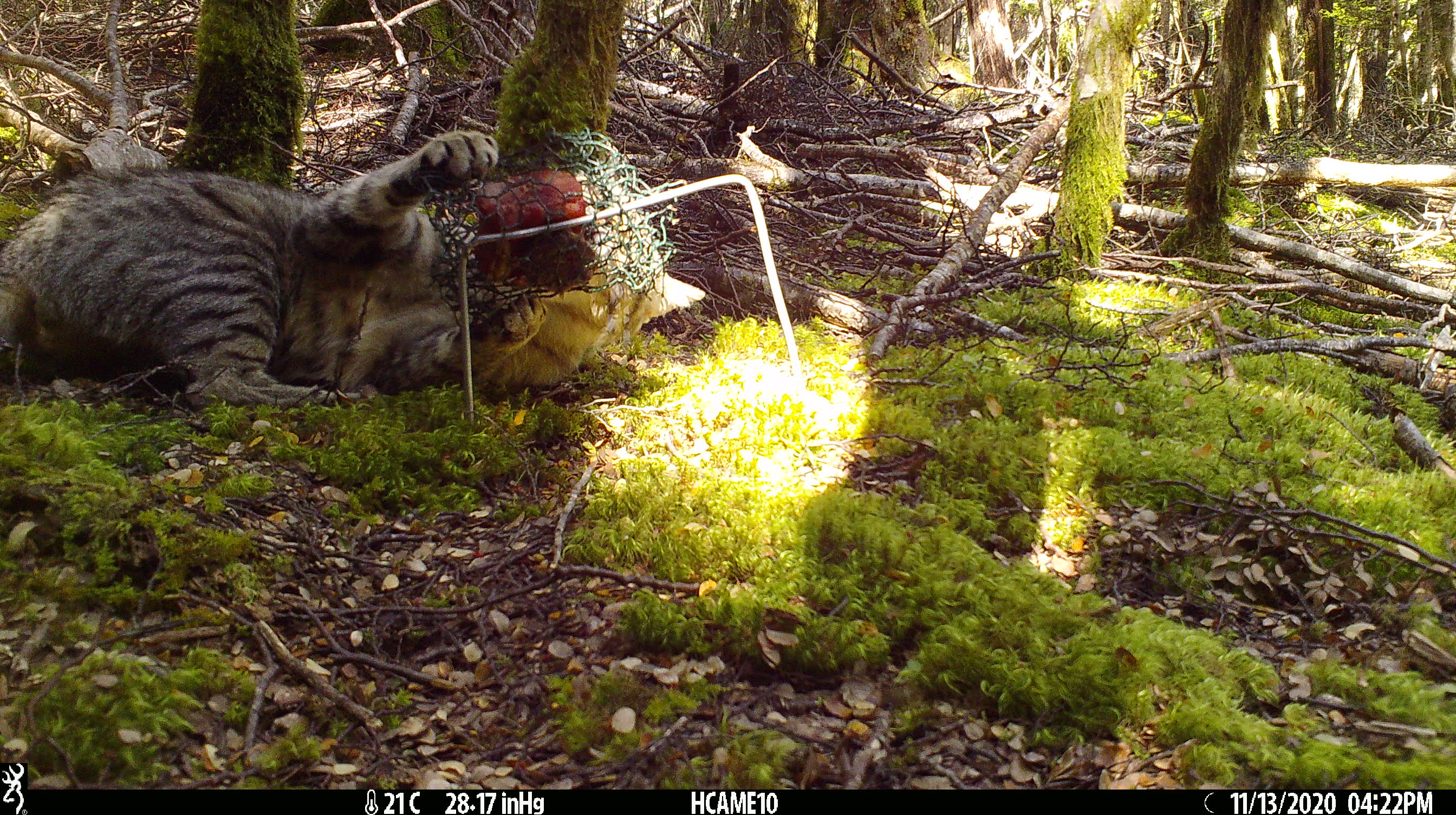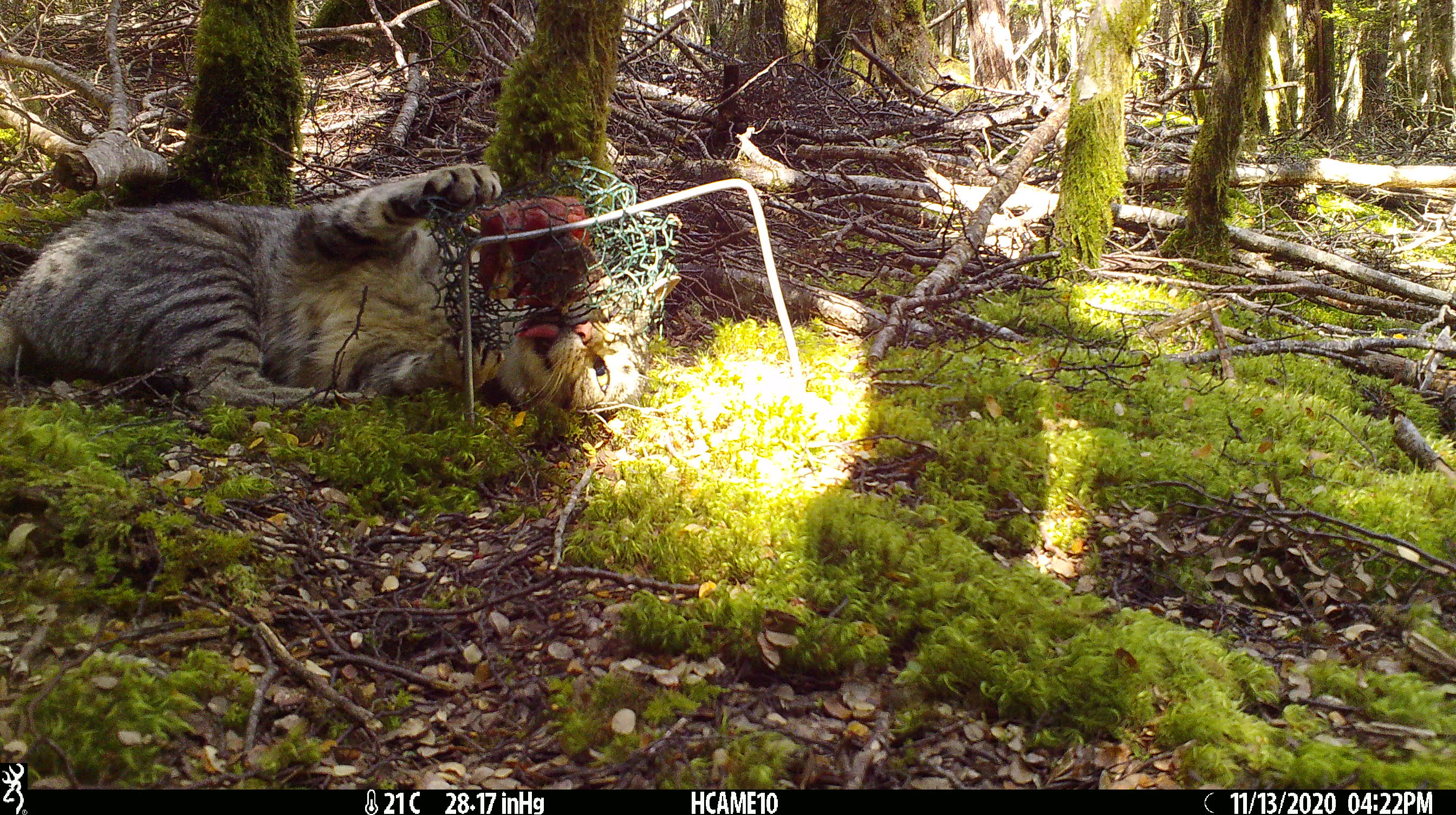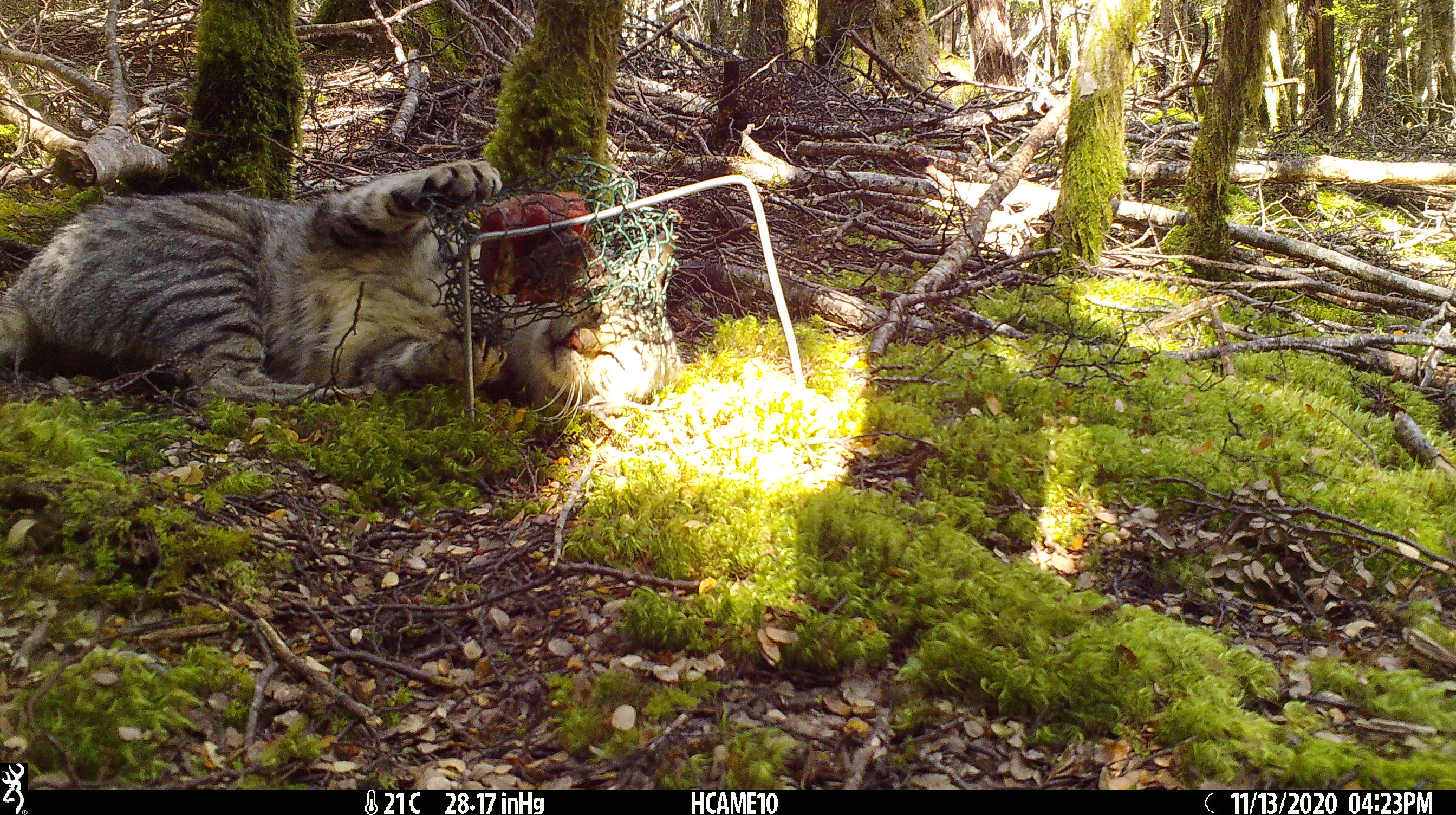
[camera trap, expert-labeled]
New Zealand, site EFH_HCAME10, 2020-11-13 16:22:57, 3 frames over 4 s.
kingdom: Animalia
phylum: Chordata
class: Mammalia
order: Carnivora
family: Felidae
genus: Felis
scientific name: Felis catus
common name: domestic cat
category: cat